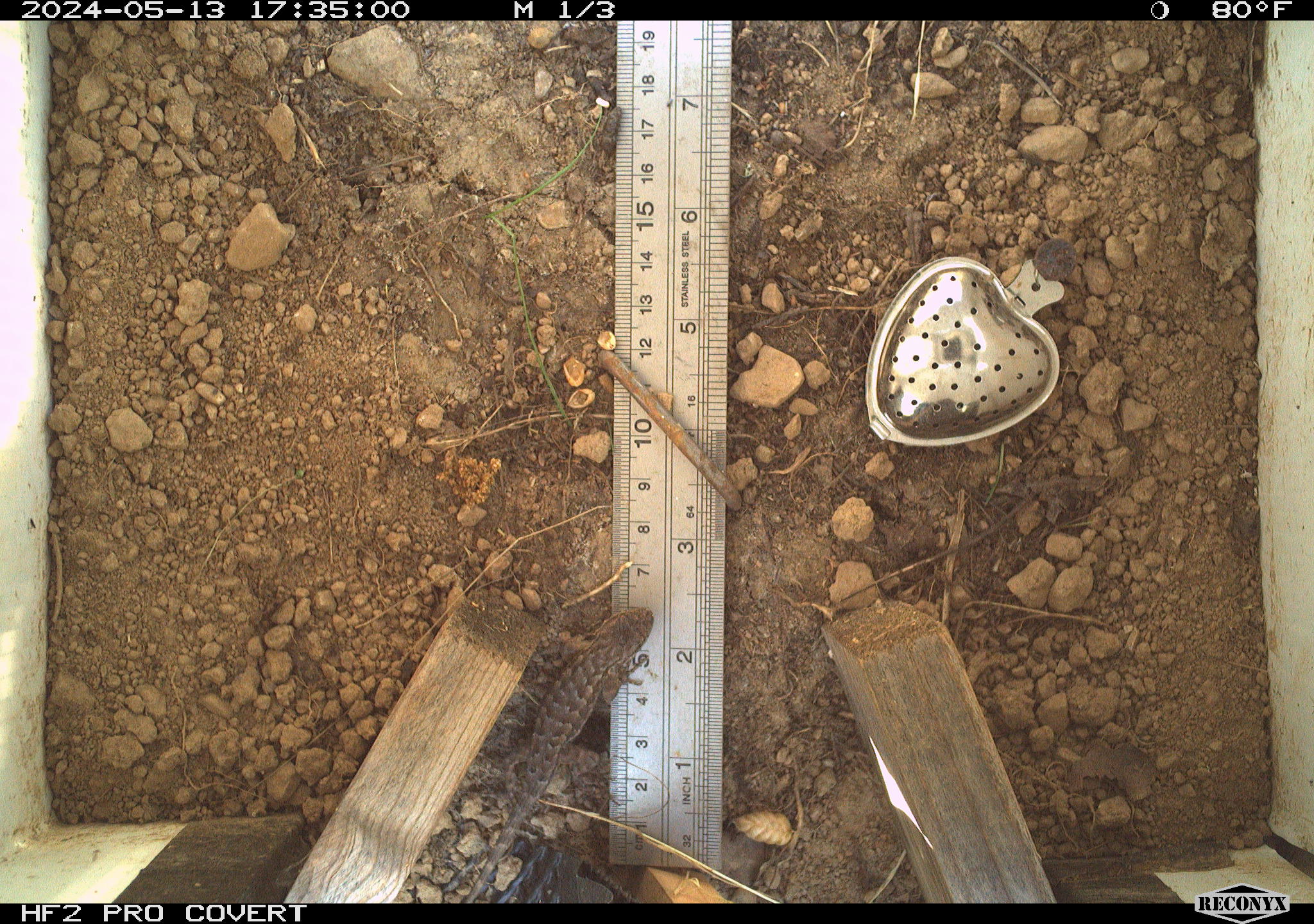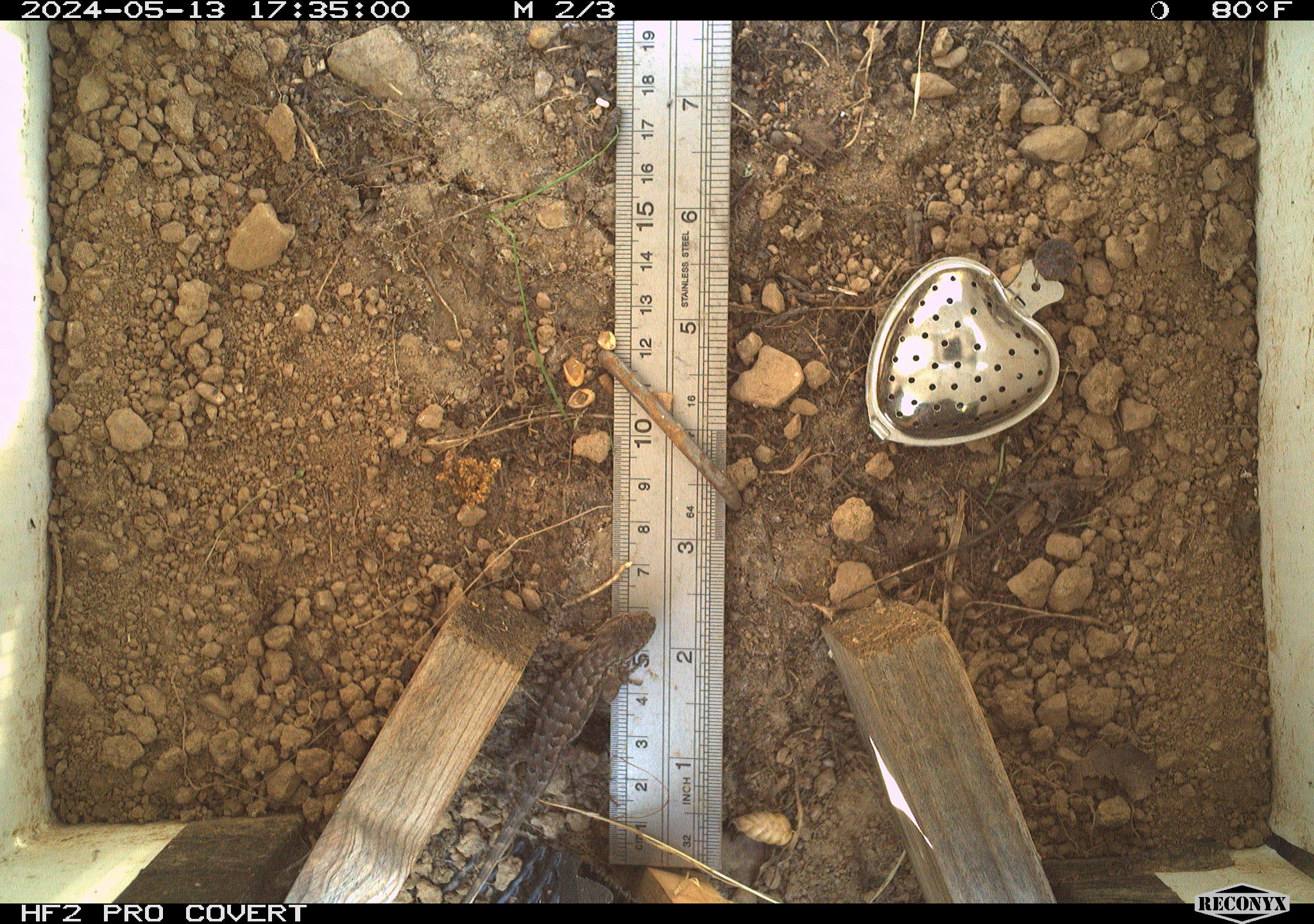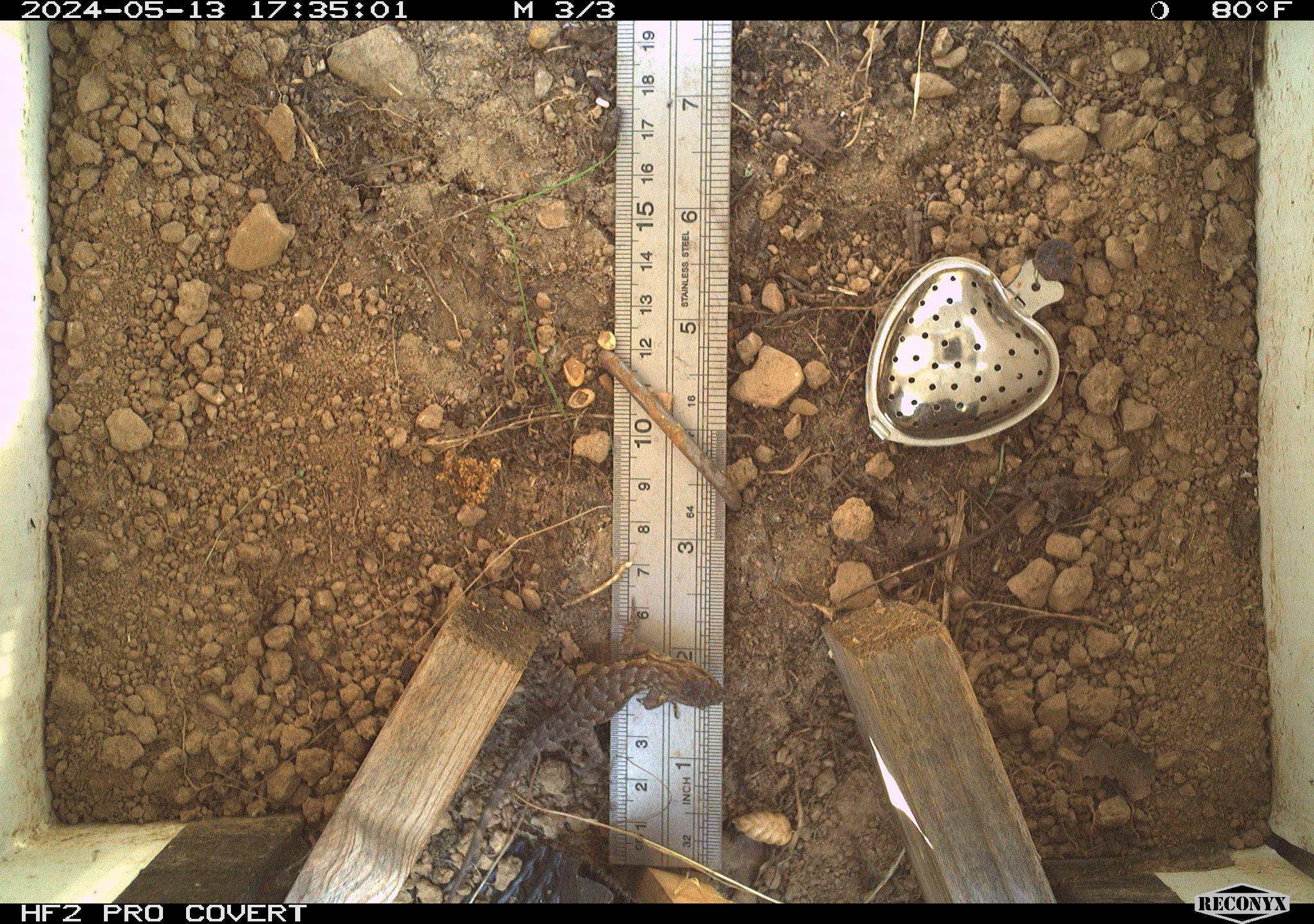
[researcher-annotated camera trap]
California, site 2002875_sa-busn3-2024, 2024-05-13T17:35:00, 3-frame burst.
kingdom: Animalia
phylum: Chordata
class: Reptilia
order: Squamata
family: Phrynosomatidae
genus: Sceloporus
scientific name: Sceloporus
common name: spiny lizards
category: sceloporus species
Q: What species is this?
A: Sceloporus species (spiny lizards) (Sceloporus).